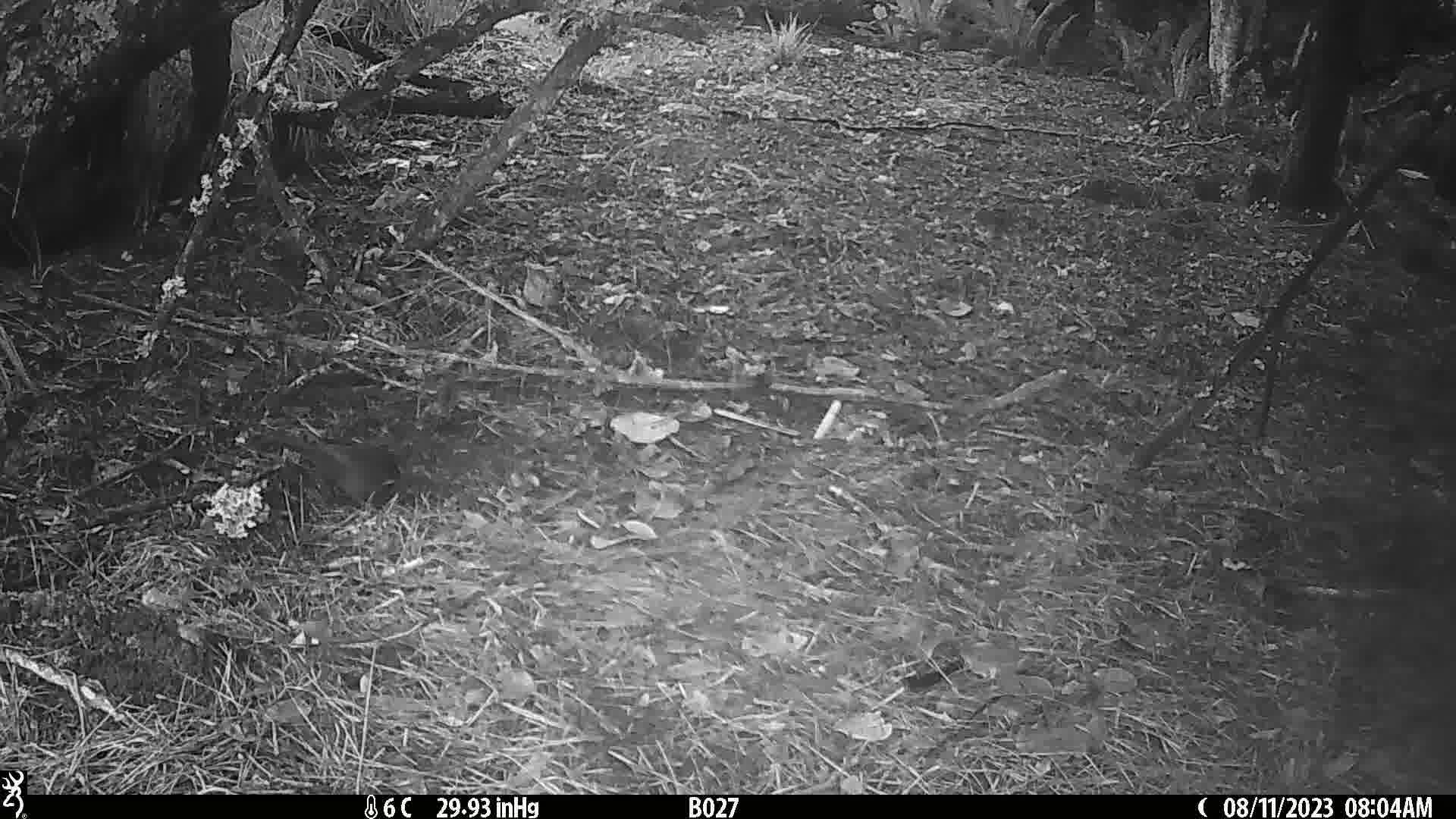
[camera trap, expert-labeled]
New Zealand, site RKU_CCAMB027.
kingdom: Animalia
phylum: Chordata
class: Aves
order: Passeriformes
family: Turdidae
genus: Turdus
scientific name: Turdus merula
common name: eurasian blackbird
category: blackbird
Blackbird (eurasian blackbird) (Turdus merula).